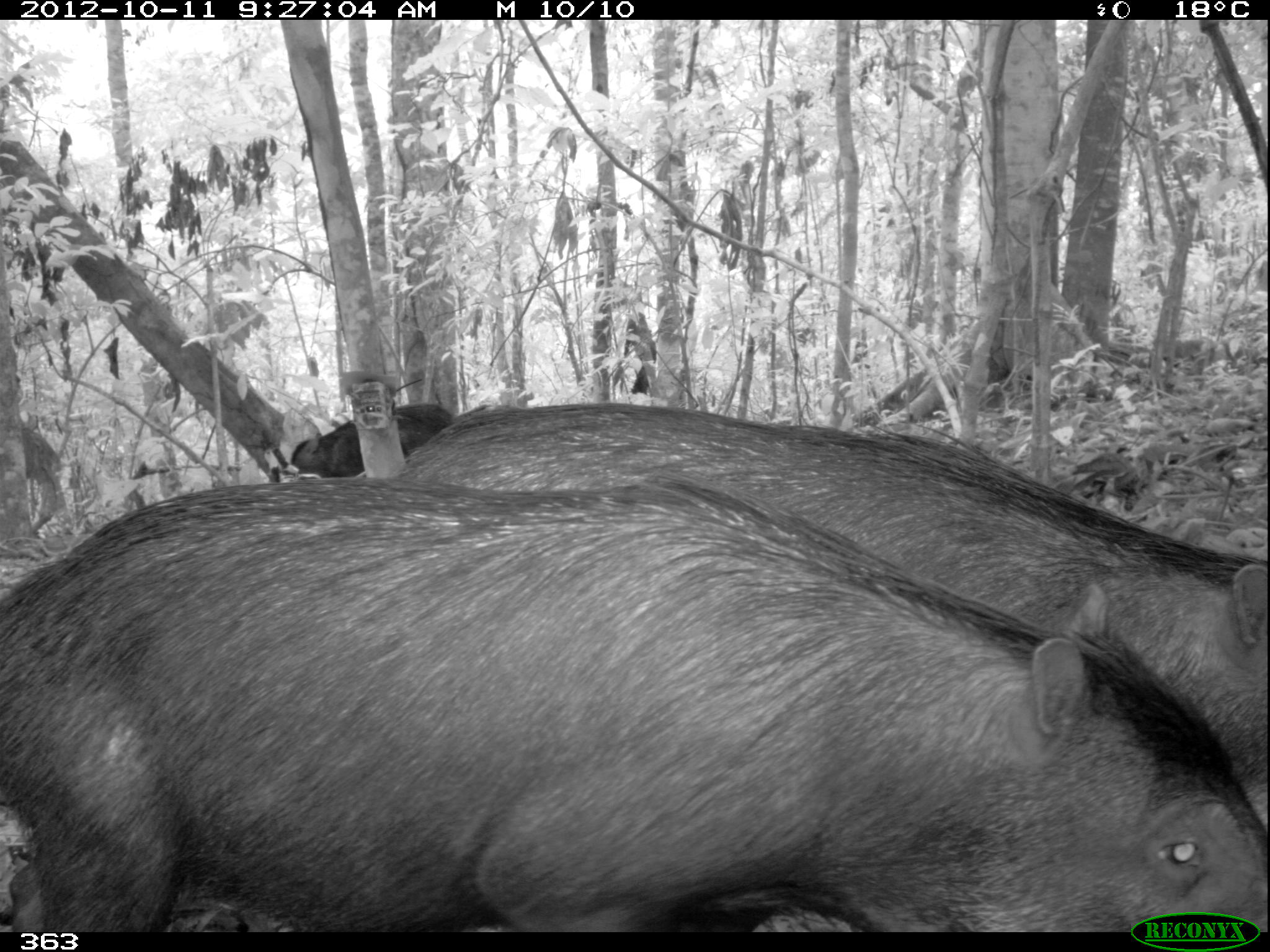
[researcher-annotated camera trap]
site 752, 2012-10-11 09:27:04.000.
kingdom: Animalia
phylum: Chordata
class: Mammalia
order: Artiodactyla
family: Tayassuidae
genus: Tayassu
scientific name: Tayassu pecari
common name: white-lipped peccary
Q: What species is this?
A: Tayassu pecari (white-lipped peccary).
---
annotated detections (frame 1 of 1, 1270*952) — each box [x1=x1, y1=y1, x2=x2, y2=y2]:
tayassu pecari: [x1=0, y1=483, x2=1267, y2=932]; [x1=373, y1=400, x2=1267, y2=852]; [x1=289, y1=400, x2=453, y2=477]